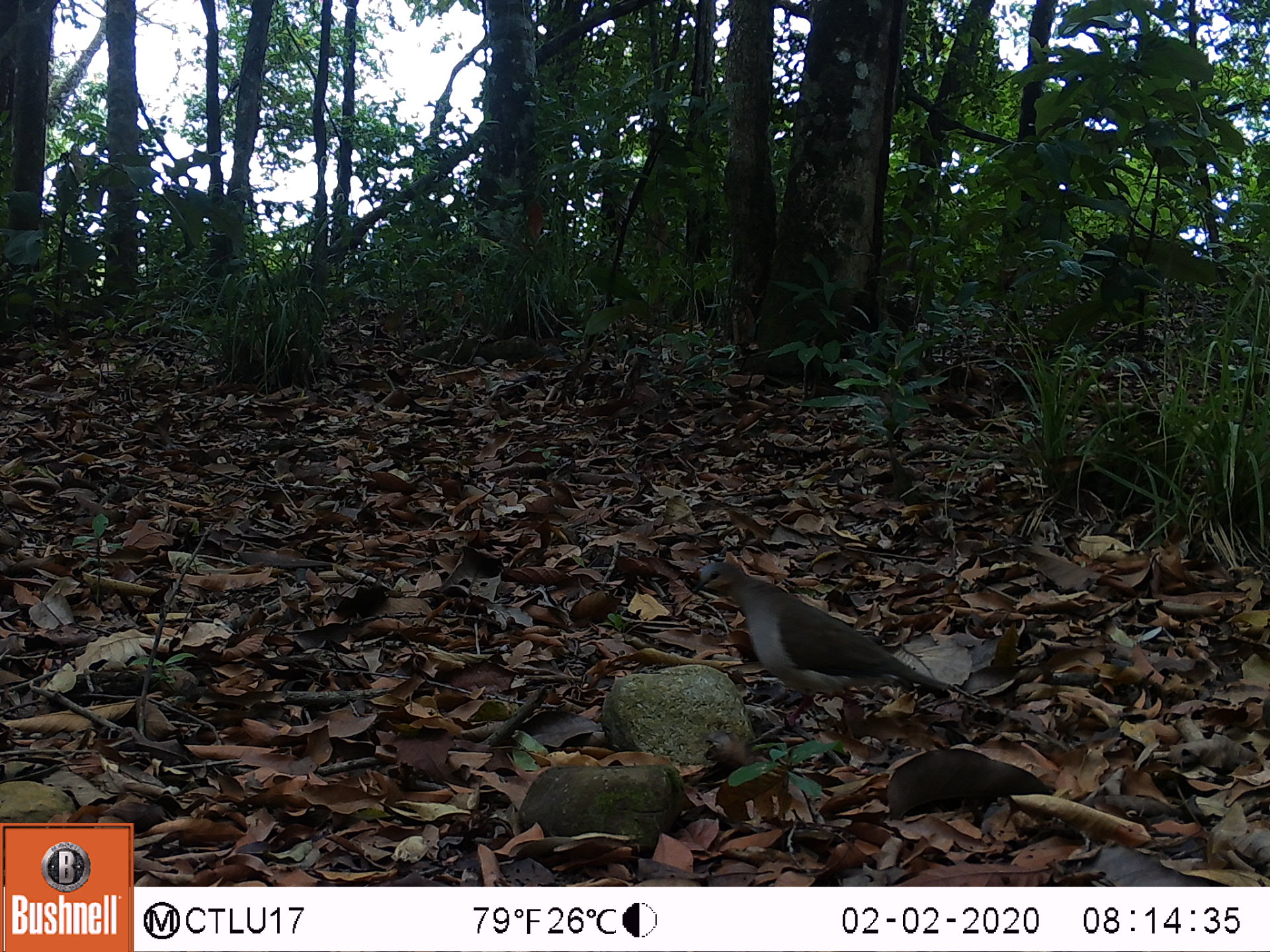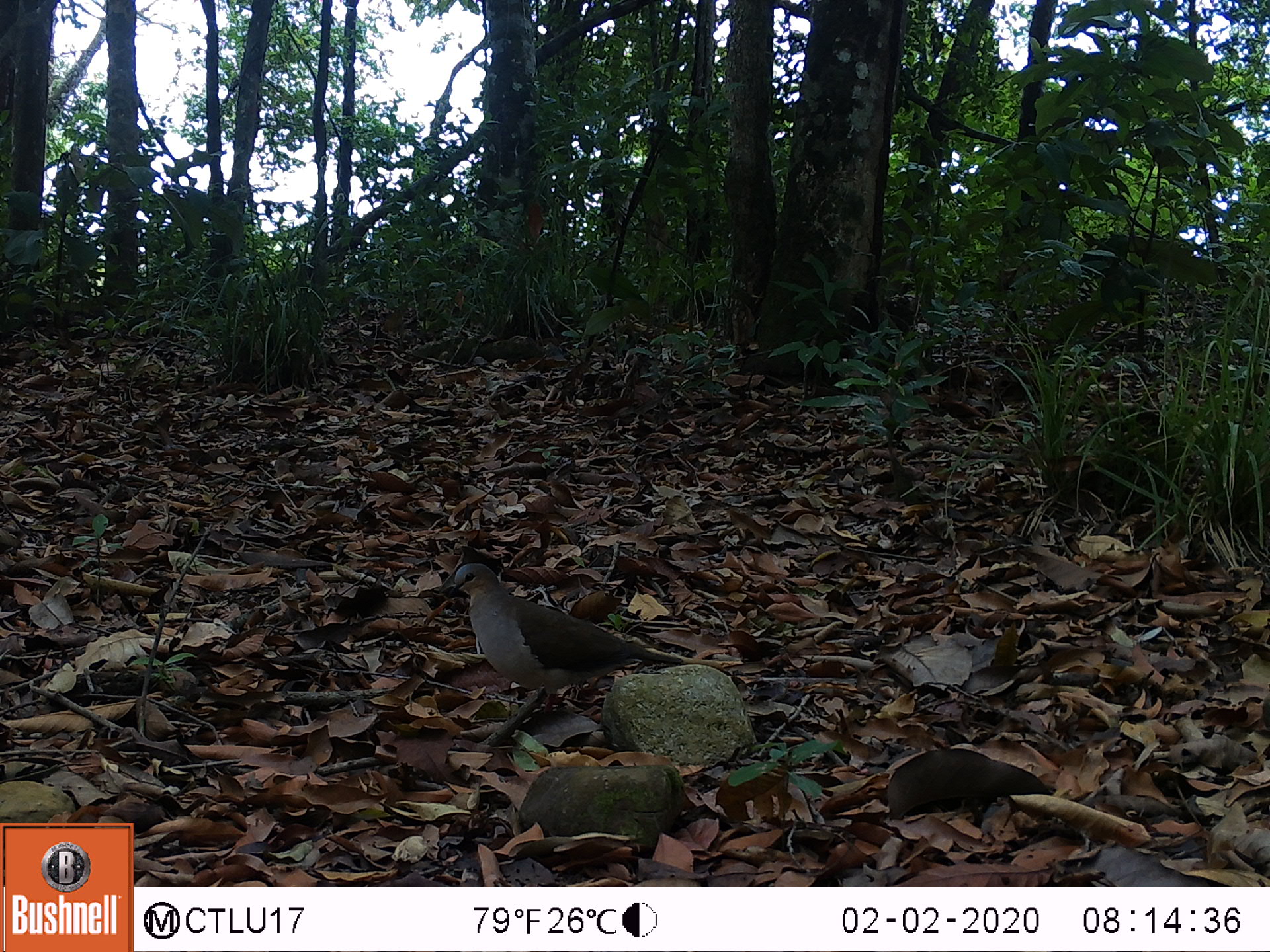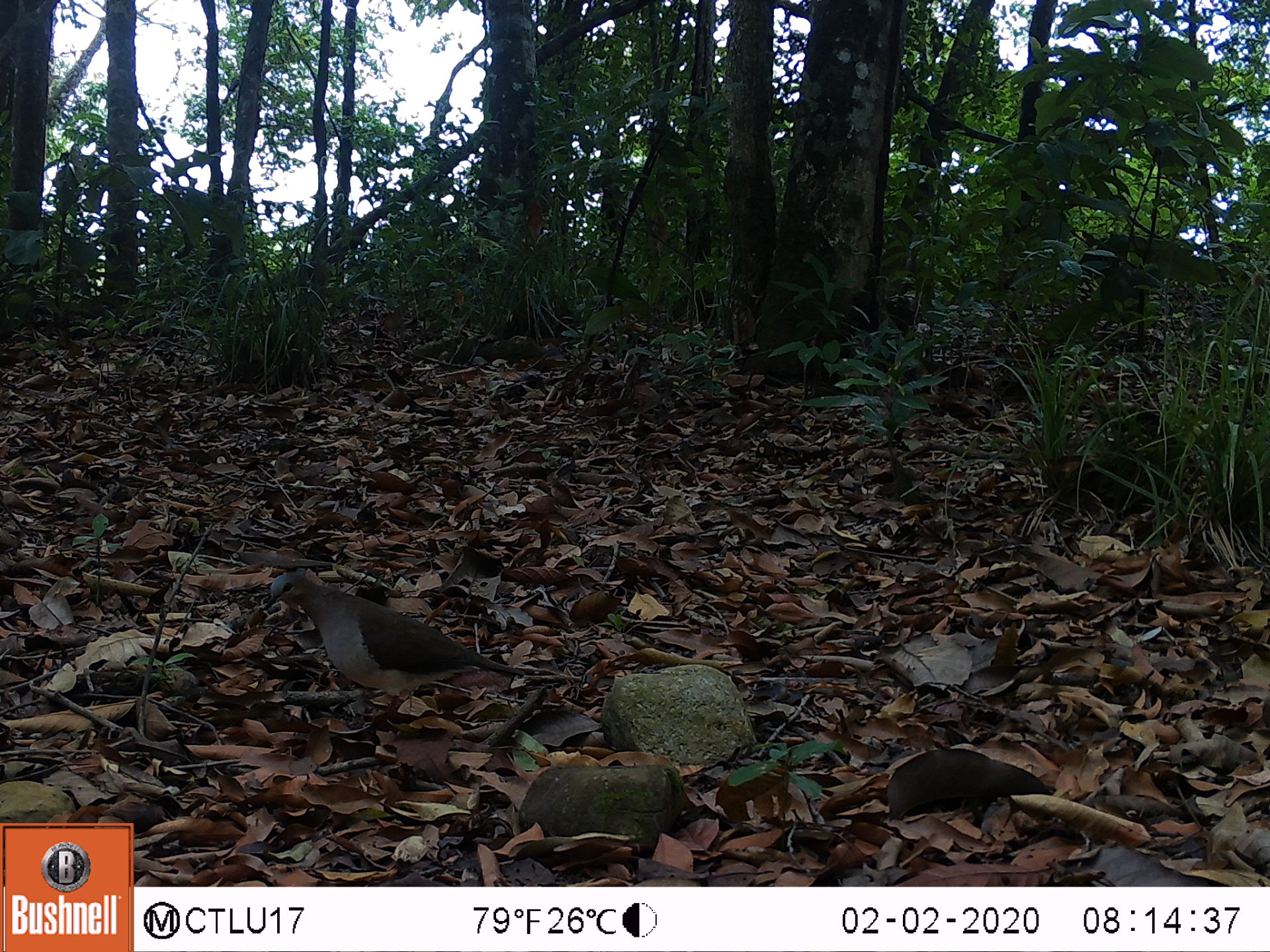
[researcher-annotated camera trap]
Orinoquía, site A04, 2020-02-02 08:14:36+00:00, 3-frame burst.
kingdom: Animalia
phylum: Chordata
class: Aves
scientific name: Aves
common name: bird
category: unknown bird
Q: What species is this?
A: Unknown bird (bird) (Aves).